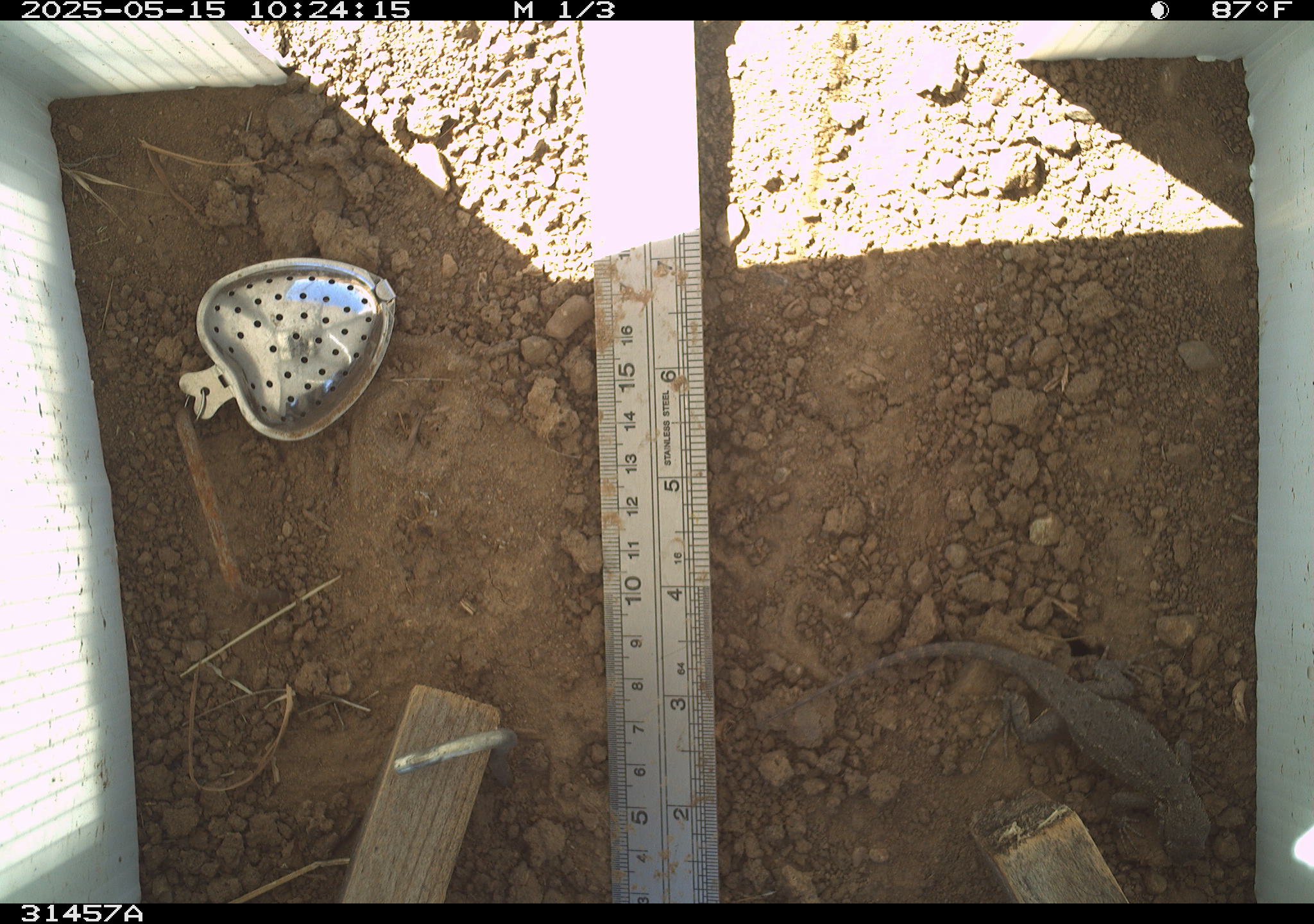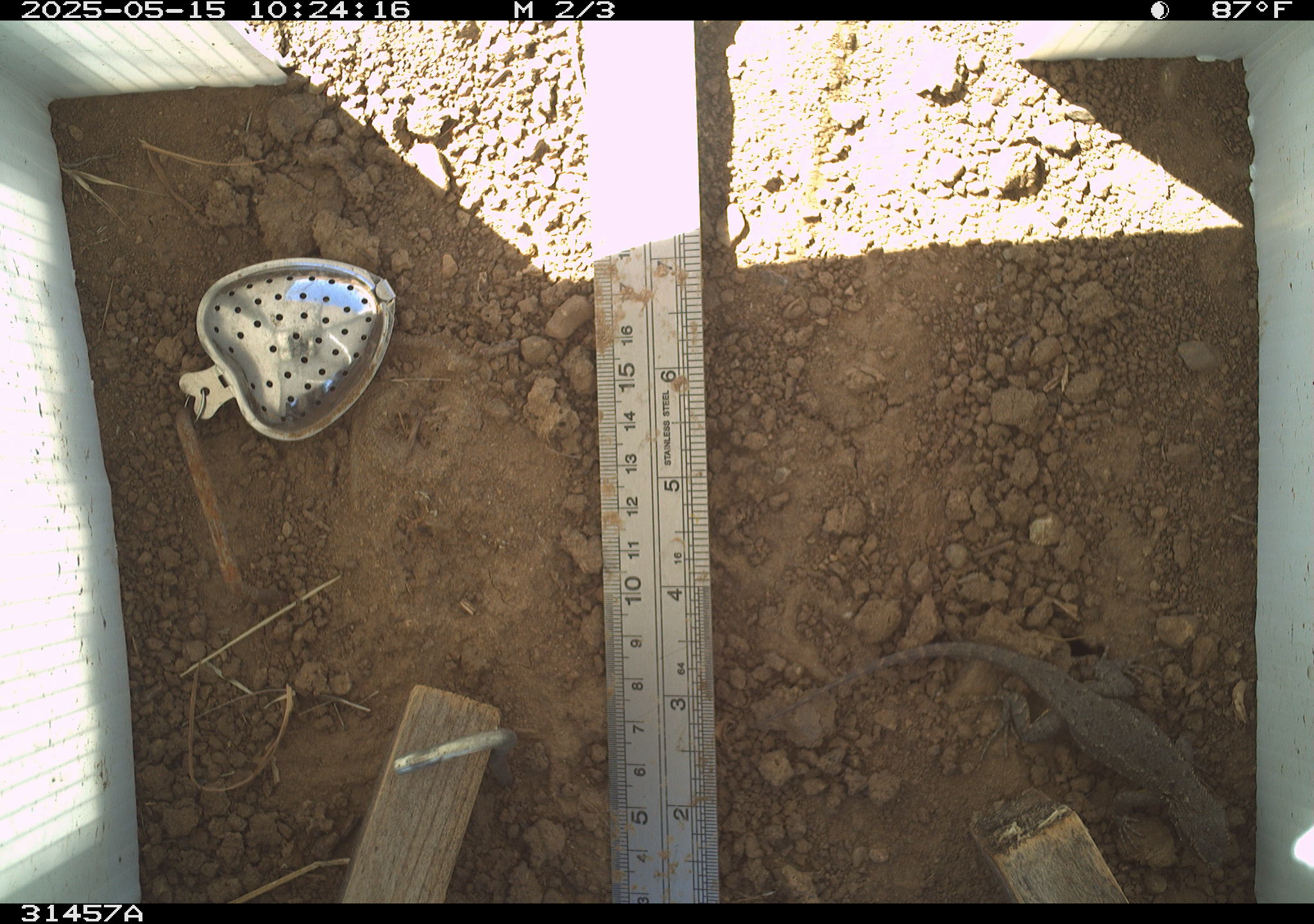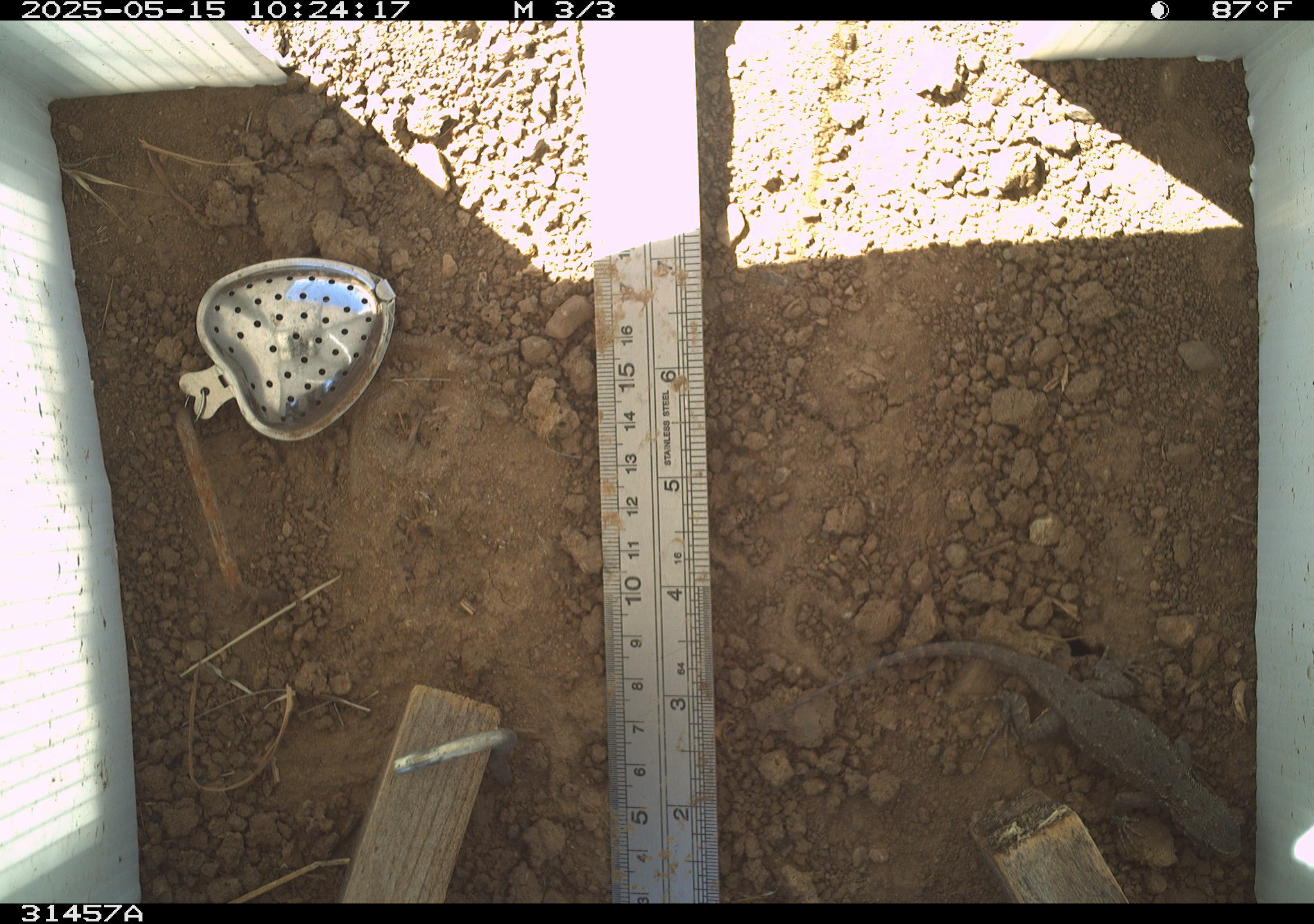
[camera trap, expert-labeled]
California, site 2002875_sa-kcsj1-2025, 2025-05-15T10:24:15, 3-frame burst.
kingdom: Animalia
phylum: Chordata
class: Reptilia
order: Squamata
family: Phrynosomatidae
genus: Sceloporus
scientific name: Sceloporus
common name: spiny lizards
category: sceloporus species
Sceloporus species (spiny lizards) (Sceloporus).